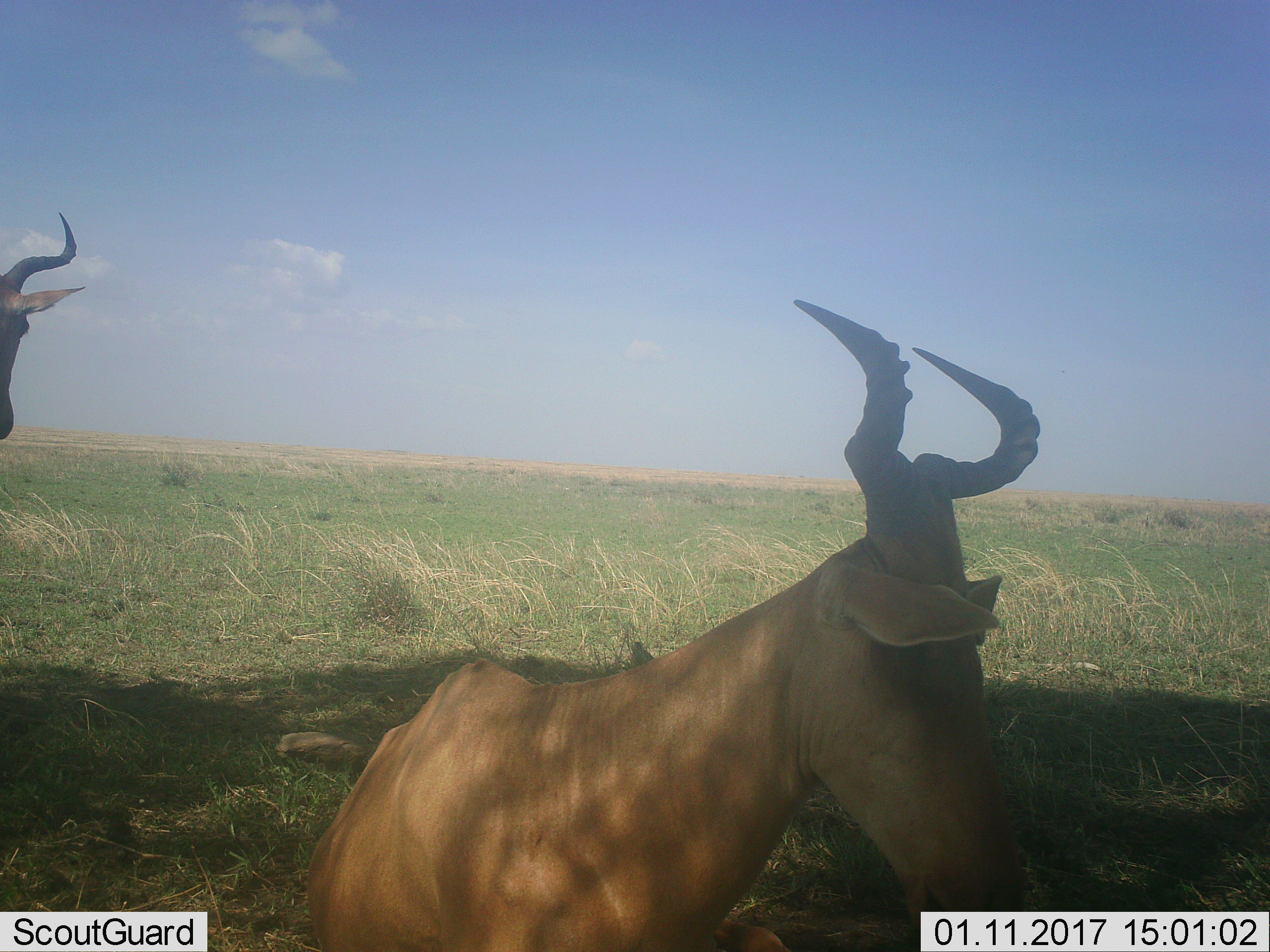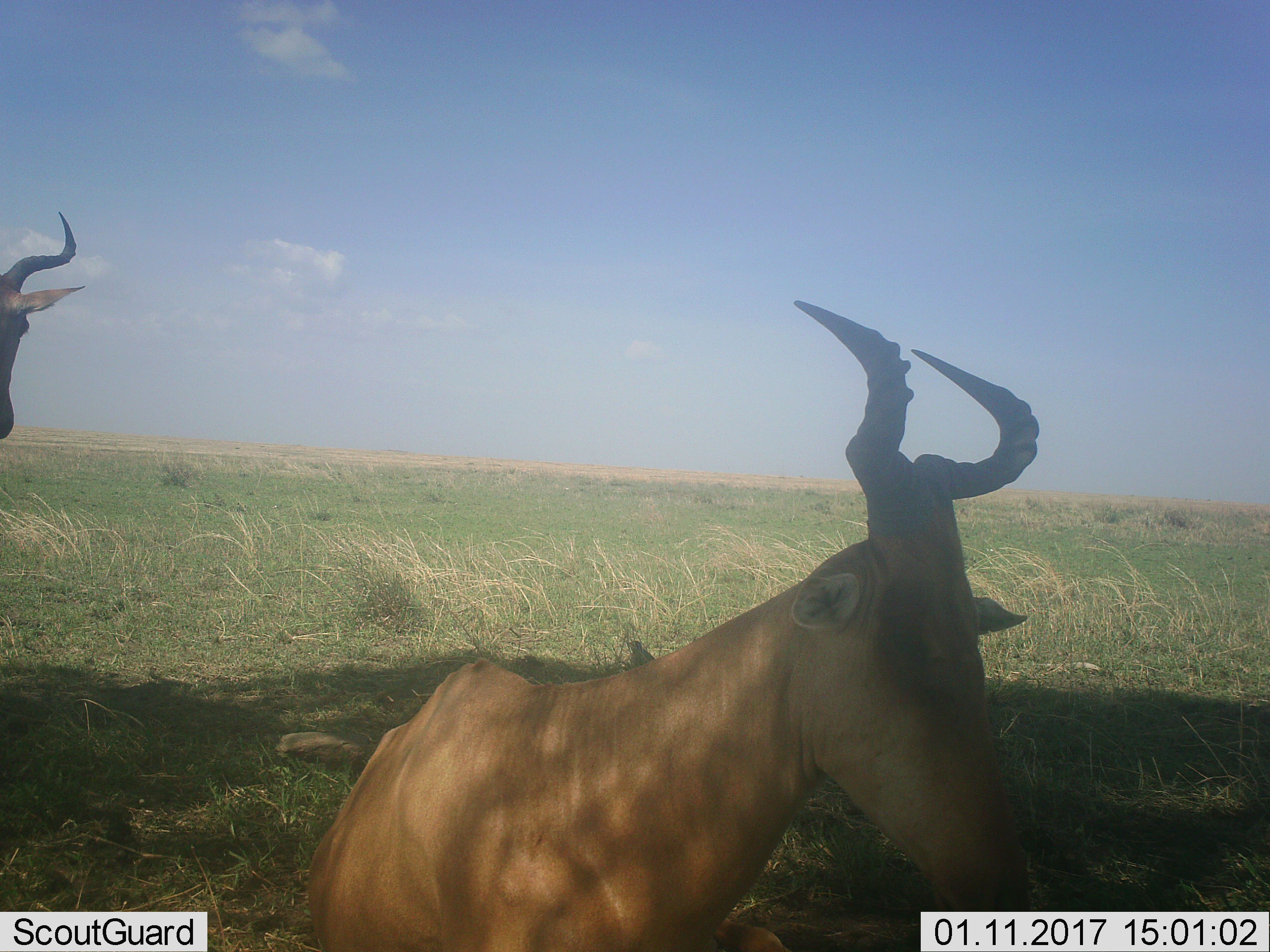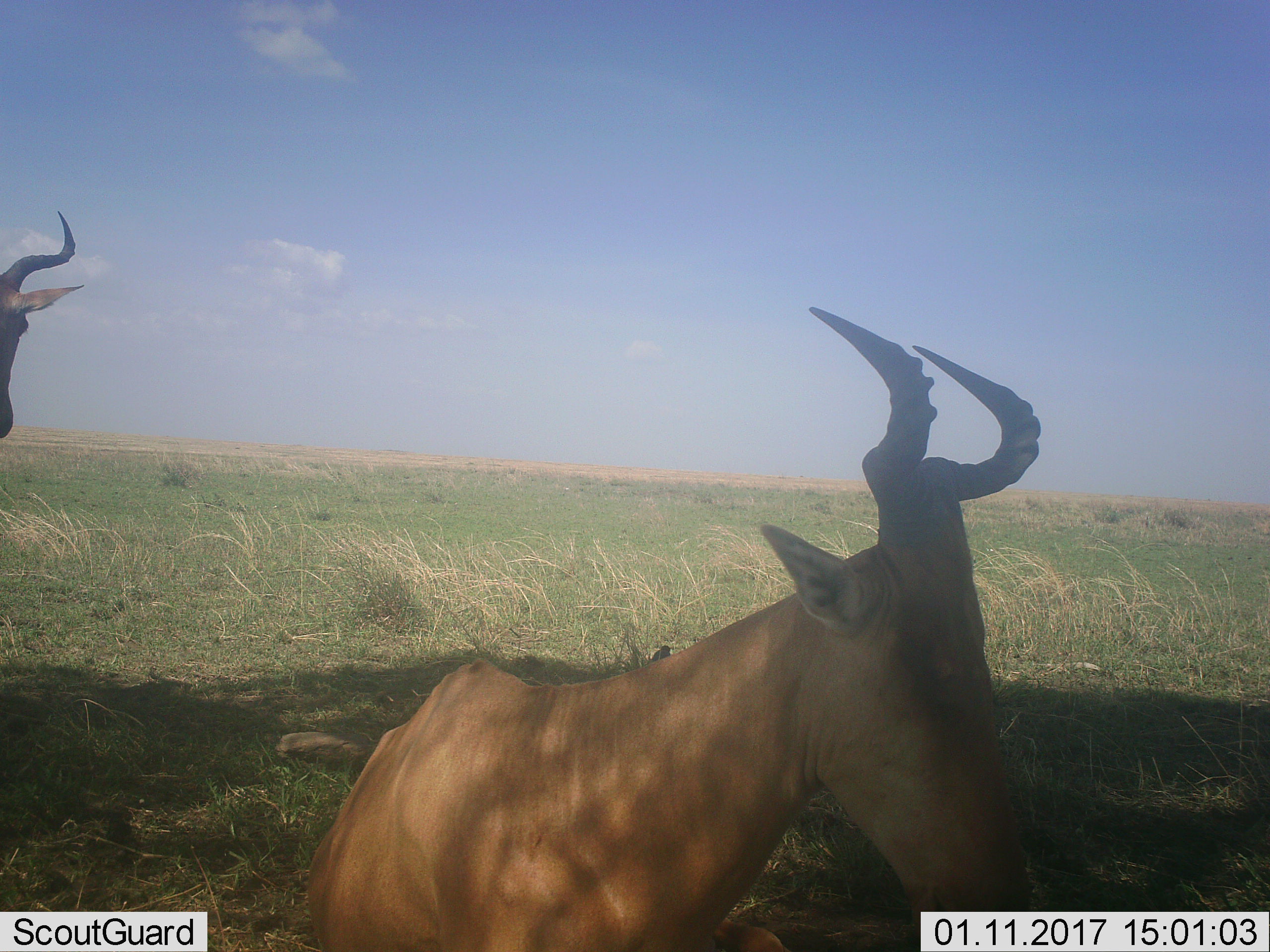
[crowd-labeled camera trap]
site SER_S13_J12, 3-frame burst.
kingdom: Animalia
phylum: Chordata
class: Mammalia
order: Artiodactyla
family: Bovidae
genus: Alcelaphus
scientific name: Alcelaphus buselaphus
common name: hartebeest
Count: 2.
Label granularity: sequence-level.